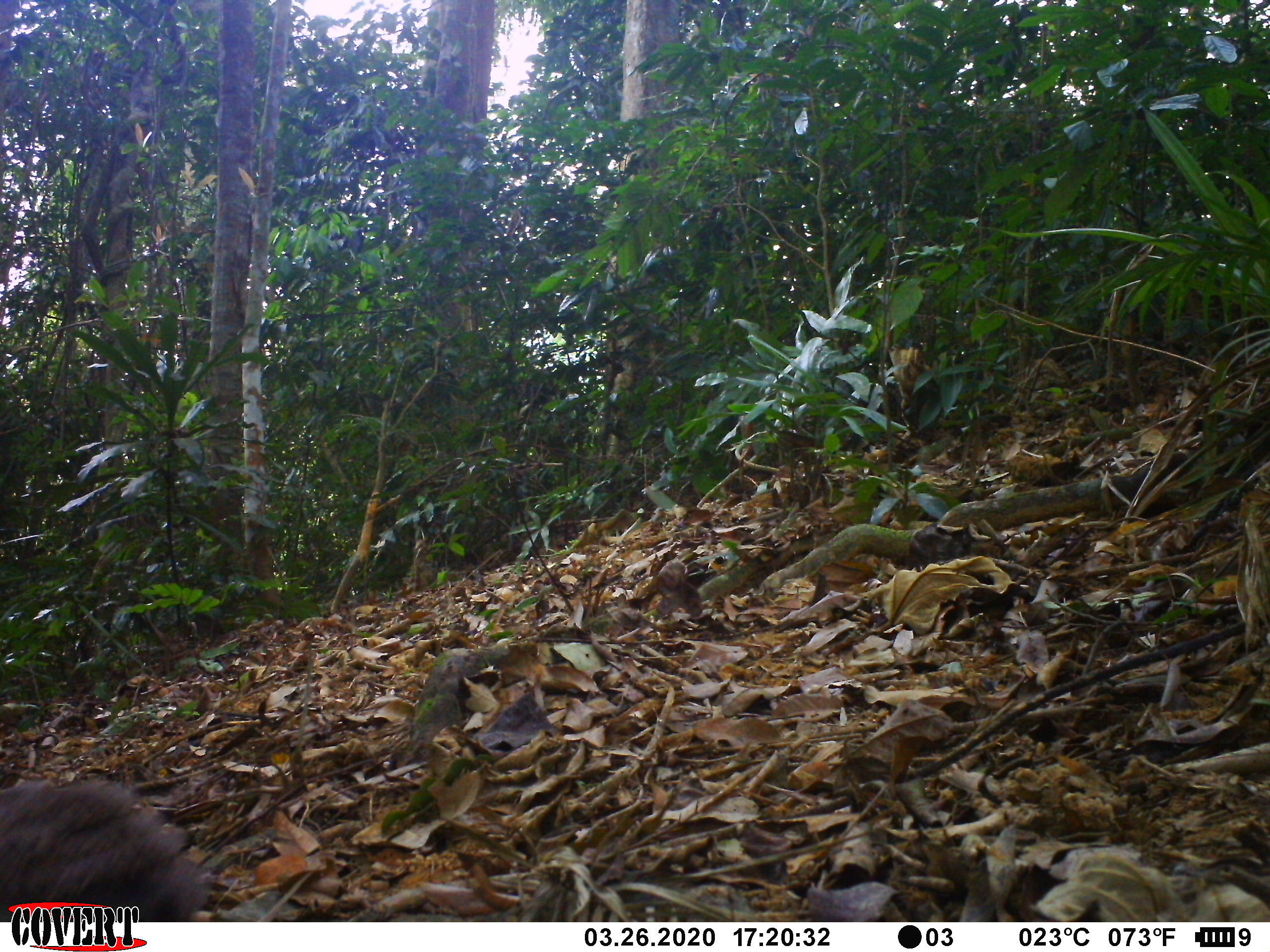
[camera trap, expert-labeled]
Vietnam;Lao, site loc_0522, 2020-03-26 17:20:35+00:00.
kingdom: Animalia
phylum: Chordata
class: Aves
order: Galliformes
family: Phasianidae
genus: Polyplectron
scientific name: Polyplectron bicalcaratum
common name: gray peacock-pheasant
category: grey peacock pheasant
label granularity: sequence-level